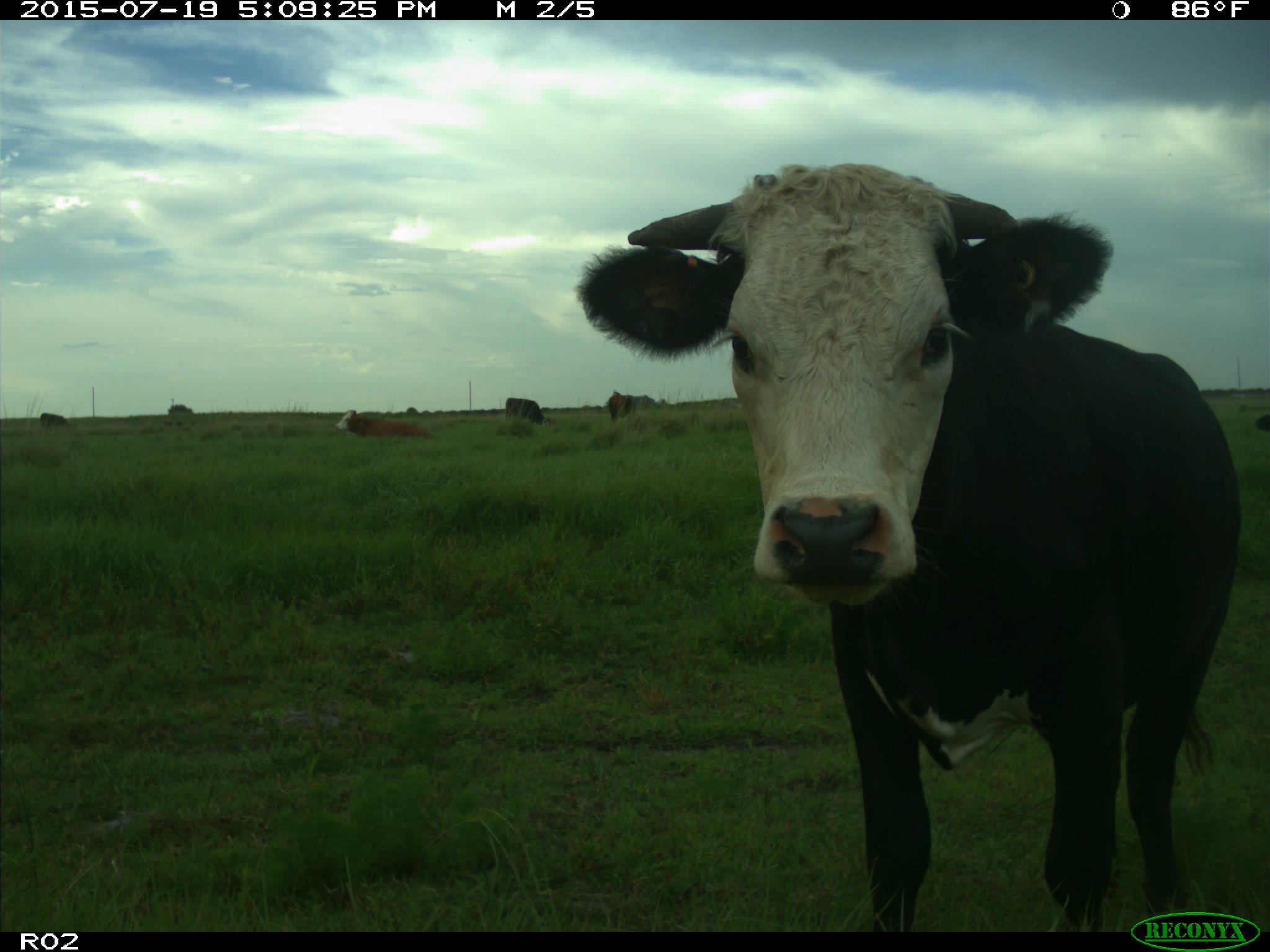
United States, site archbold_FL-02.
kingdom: Animalia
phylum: Chordata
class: Mammalia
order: Artiodactyla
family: Bovidae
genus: Bos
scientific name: Bos taurus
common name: domestic cow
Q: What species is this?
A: Bos taurus (domestic cow).